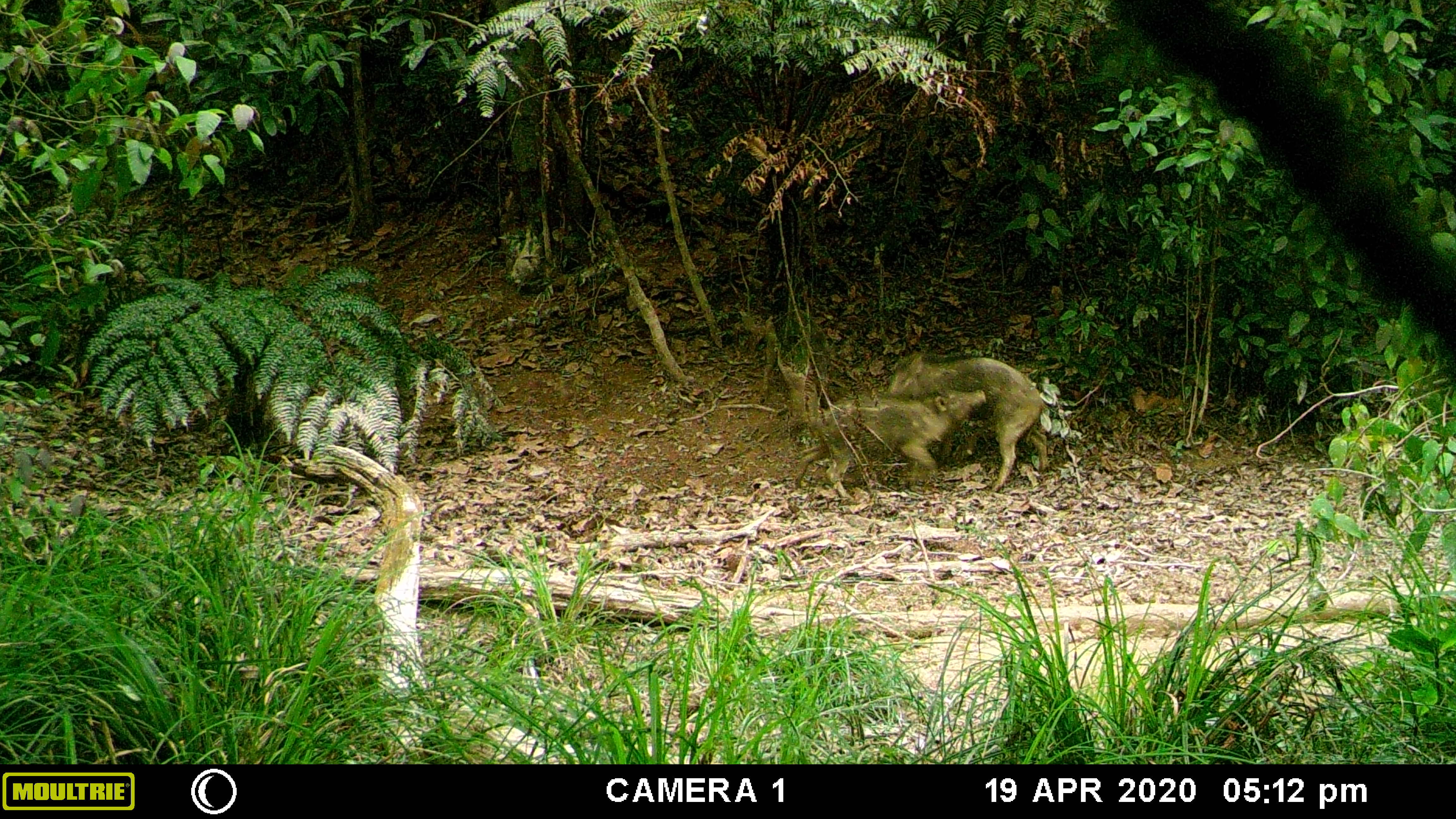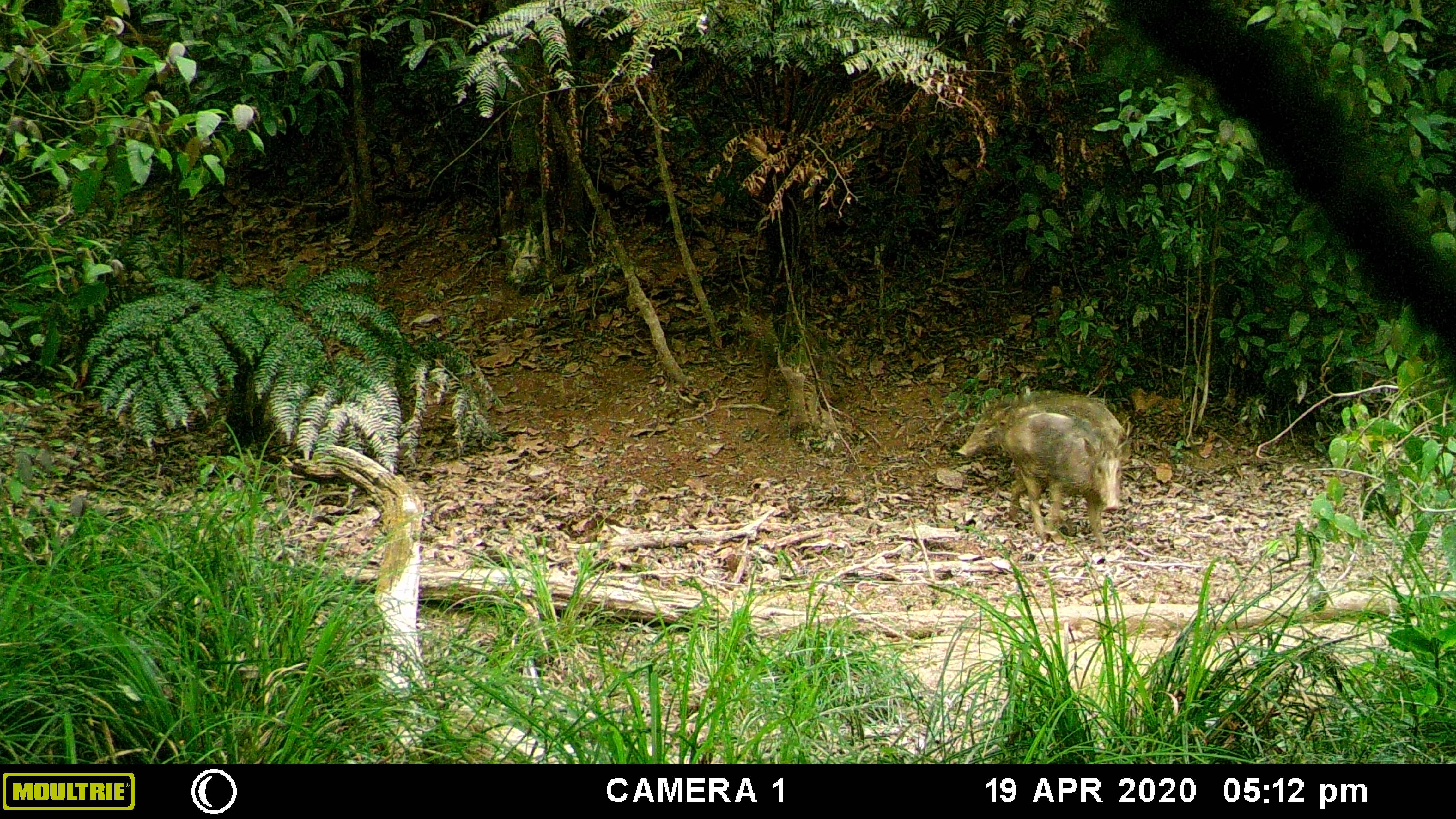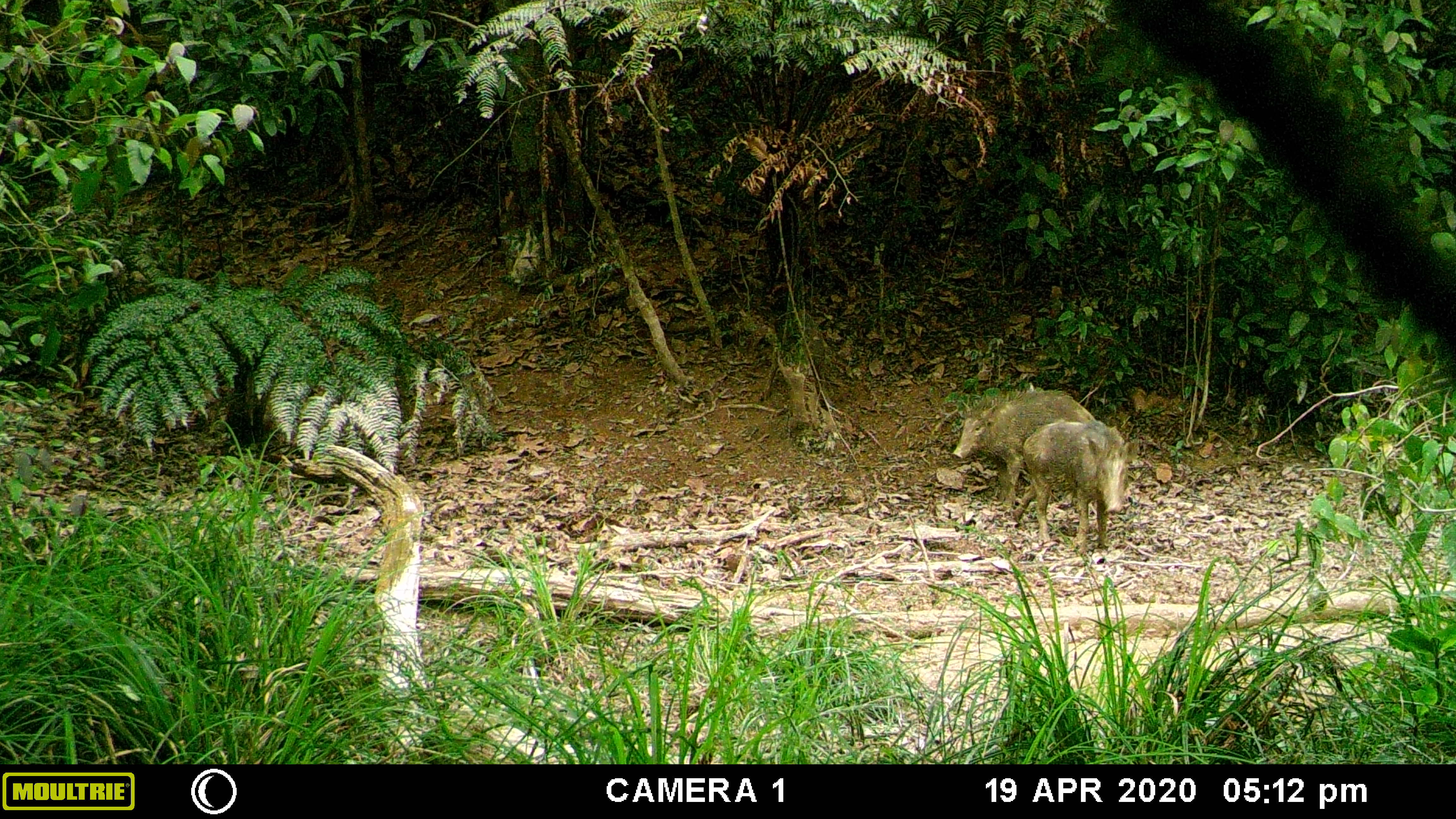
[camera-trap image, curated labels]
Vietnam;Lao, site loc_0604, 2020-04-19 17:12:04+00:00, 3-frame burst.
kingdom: Animalia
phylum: Chordata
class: Mammalia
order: Artiodactyla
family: Suidae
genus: Sus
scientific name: Sus scrofa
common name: eurasian wild pig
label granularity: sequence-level